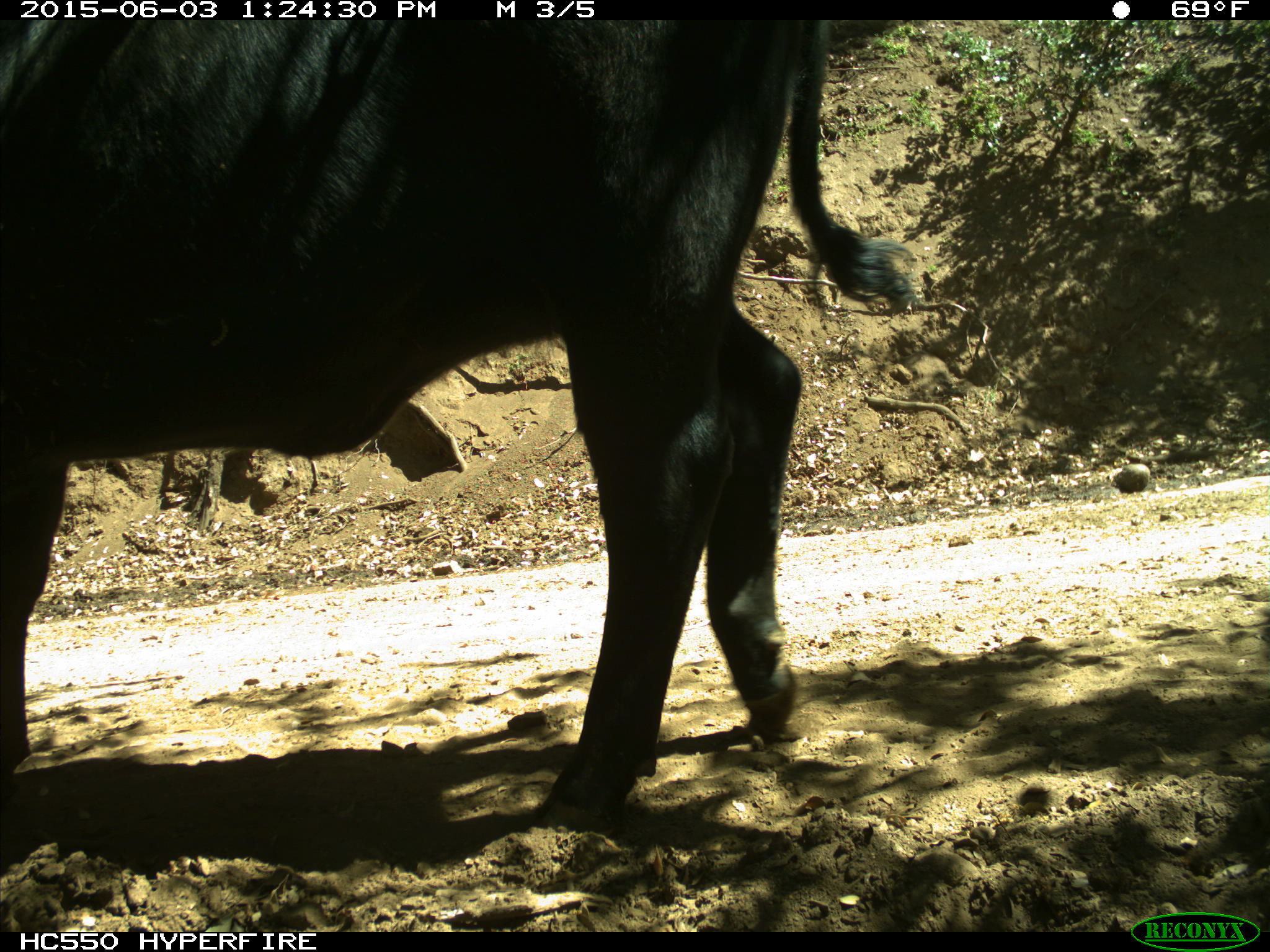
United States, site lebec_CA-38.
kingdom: Animalia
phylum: Chordata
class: Mammalia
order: Artiodactyla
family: Bovidae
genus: Bos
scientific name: Bos taurus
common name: domestic cow